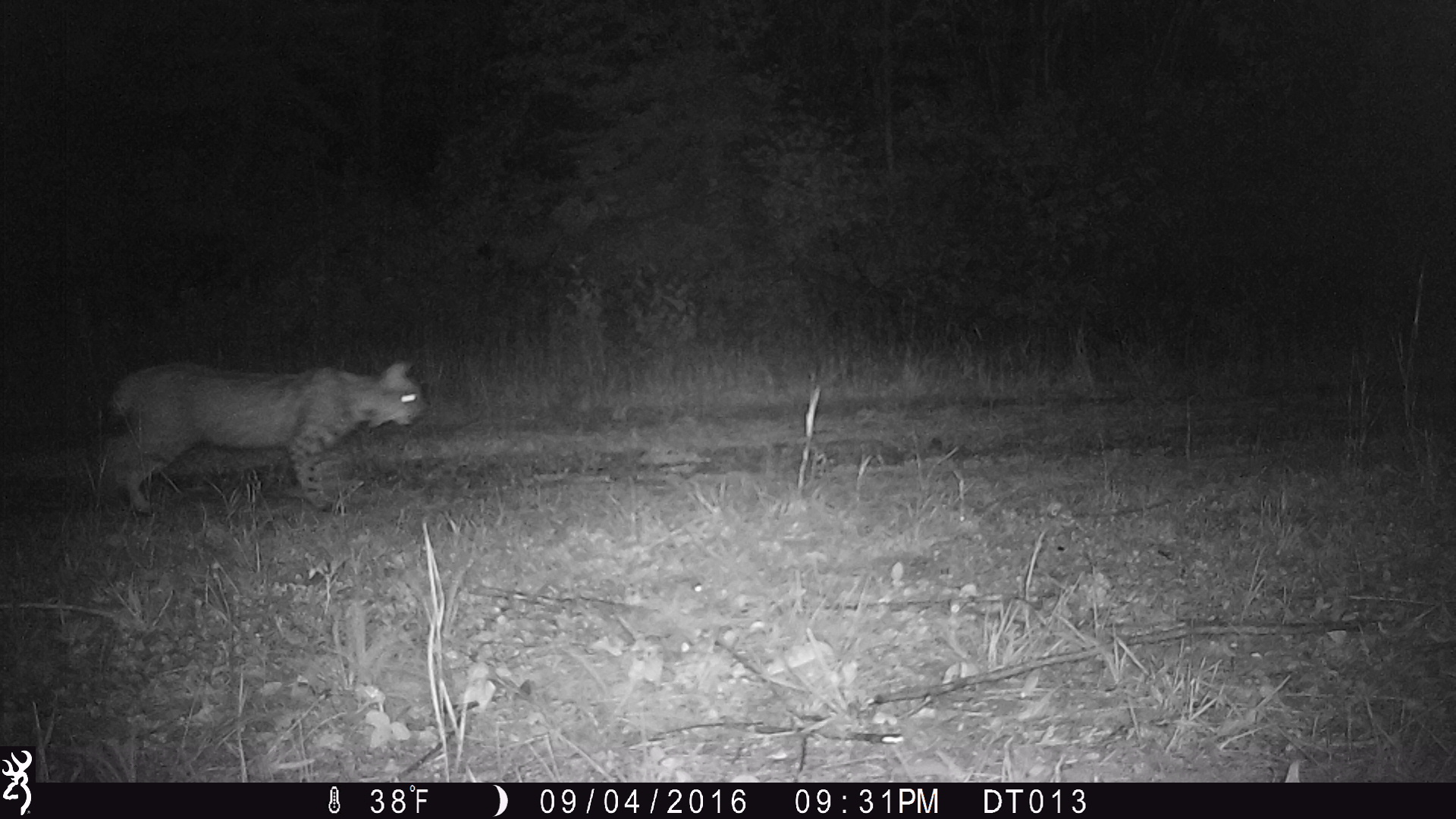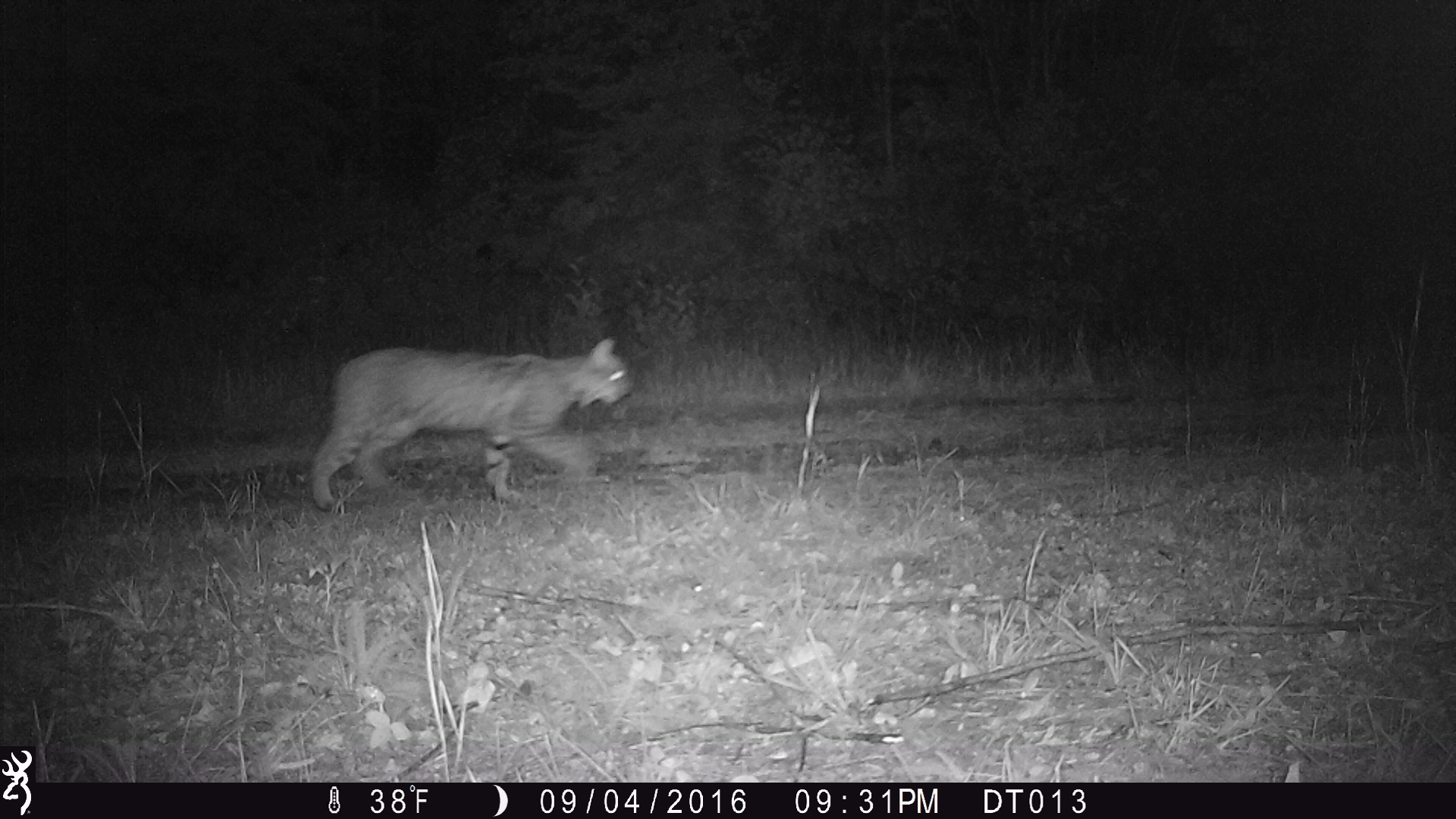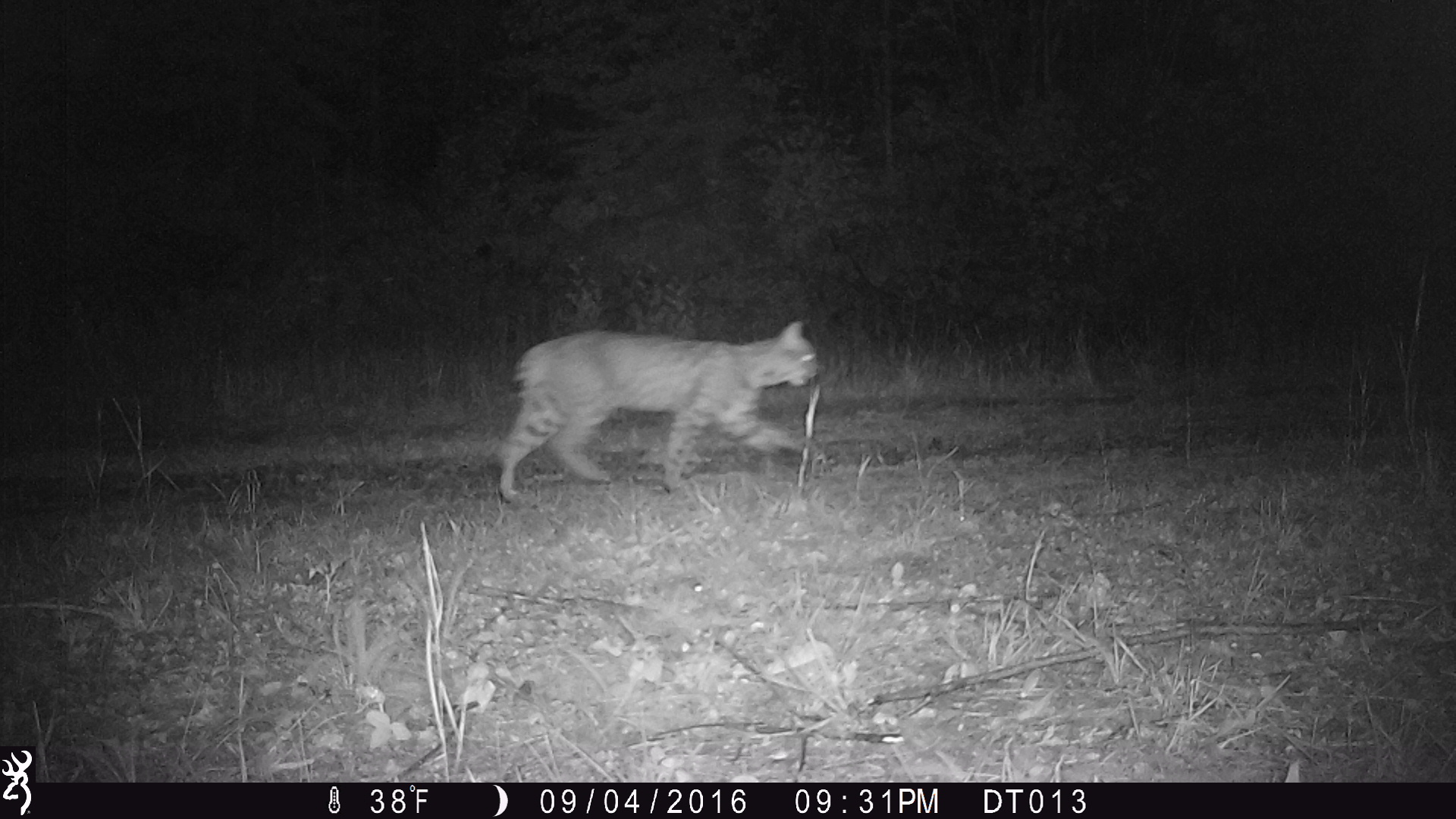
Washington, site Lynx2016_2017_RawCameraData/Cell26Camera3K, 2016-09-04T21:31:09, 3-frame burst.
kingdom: Animalia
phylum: Chordata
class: Mammalia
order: Carnivora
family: Felidae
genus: Lynx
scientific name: Lynx rufus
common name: bobcat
Lynx rufus (bobcat). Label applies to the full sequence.